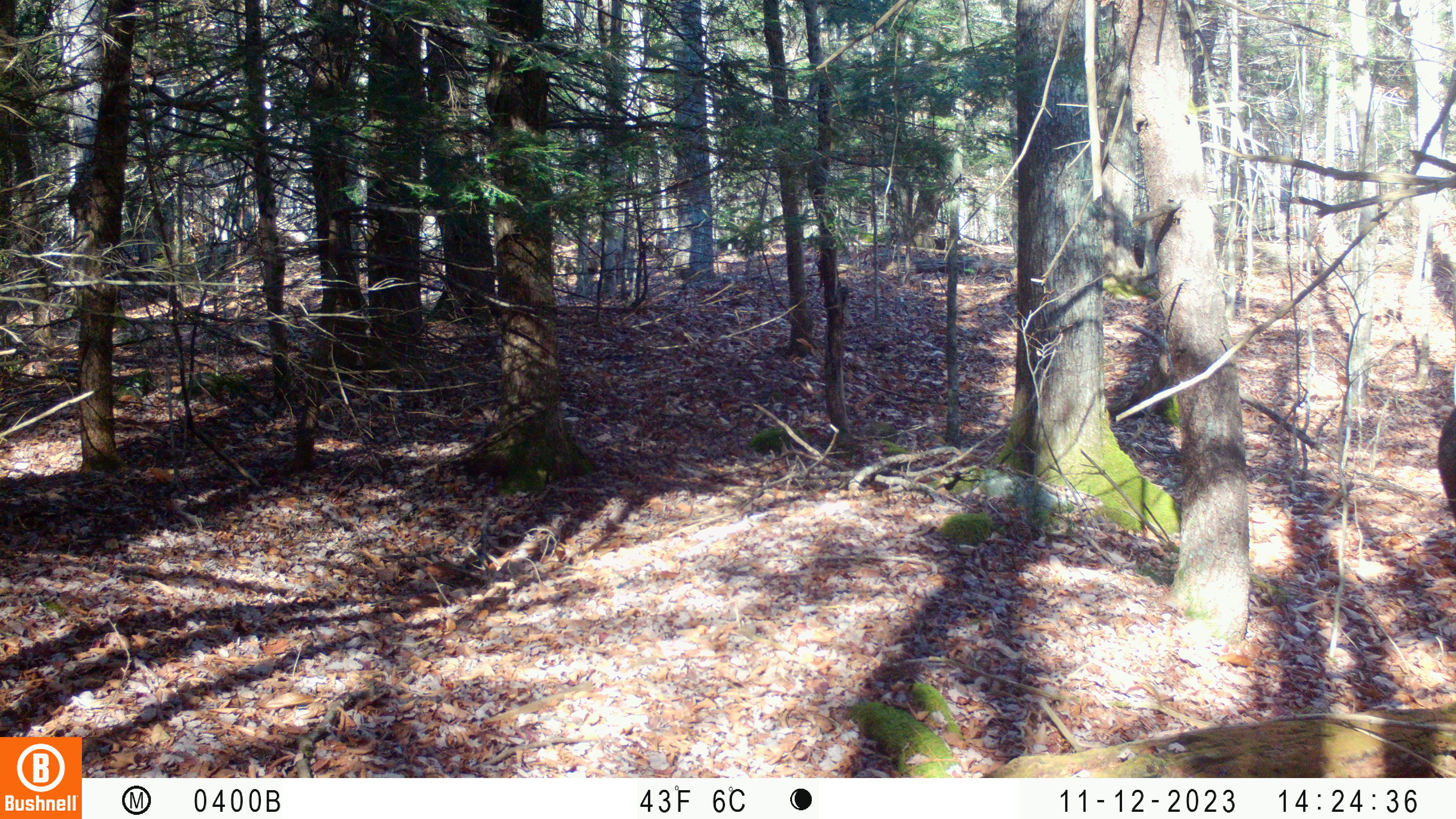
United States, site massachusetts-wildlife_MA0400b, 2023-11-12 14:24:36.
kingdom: Animalia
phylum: Chordata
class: Mammalia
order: Carnivora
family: Ursidae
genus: Ursus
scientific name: Ursus americanus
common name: black bear